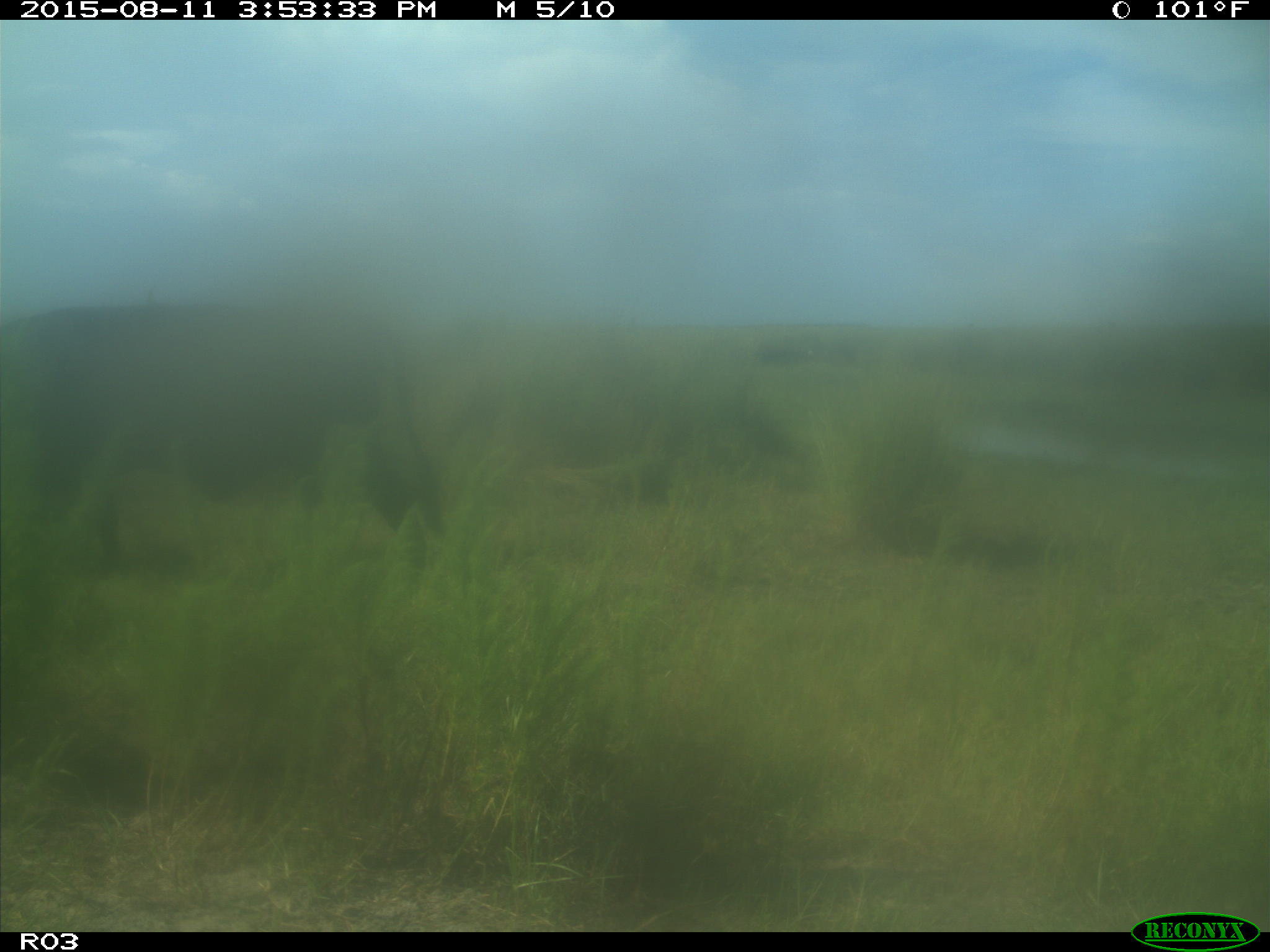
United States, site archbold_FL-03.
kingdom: Animalia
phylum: Chordata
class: Mammalia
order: Artiodactyla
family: Bovidae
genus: Bos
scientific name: Bos taurus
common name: domestic cow